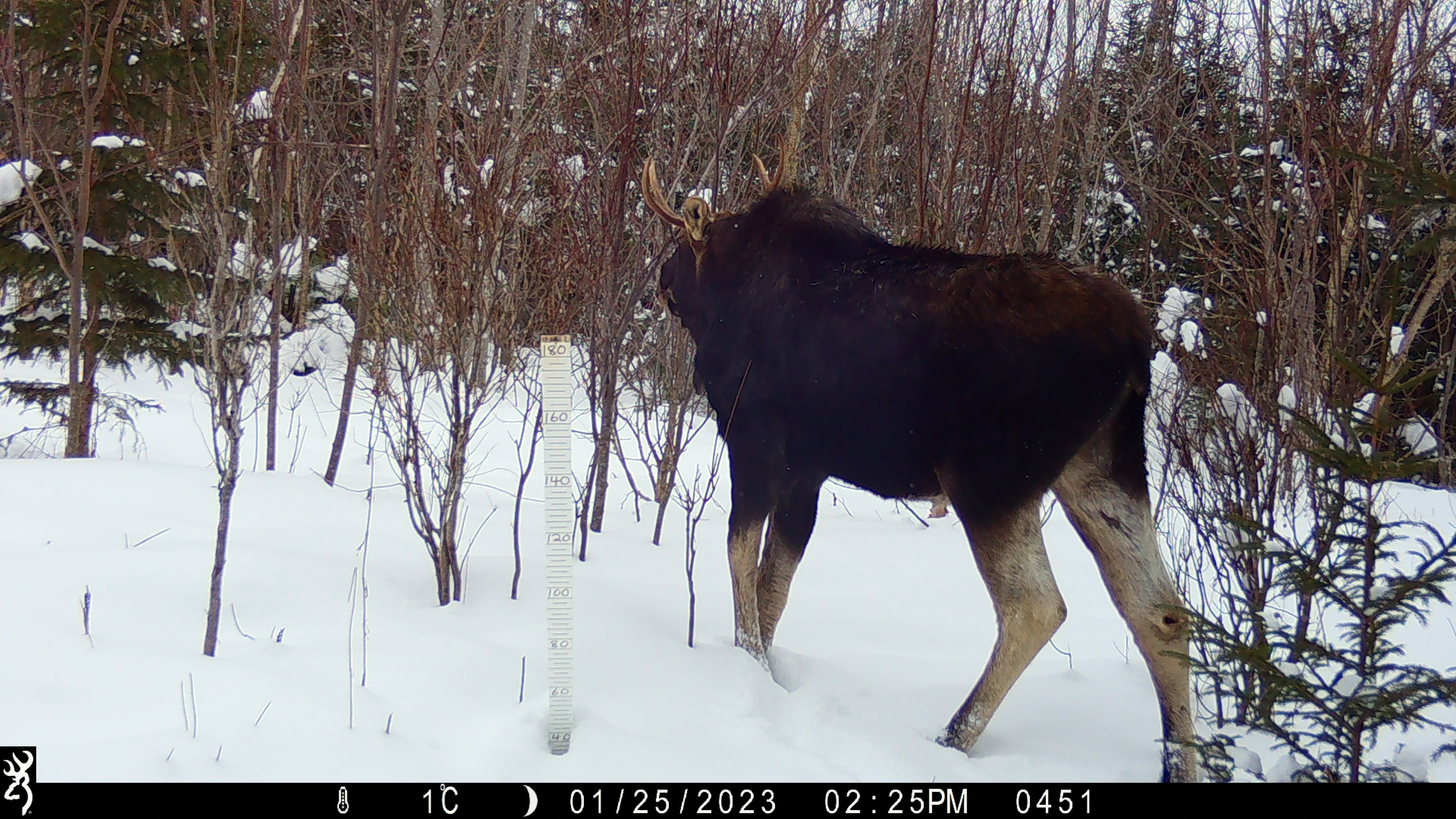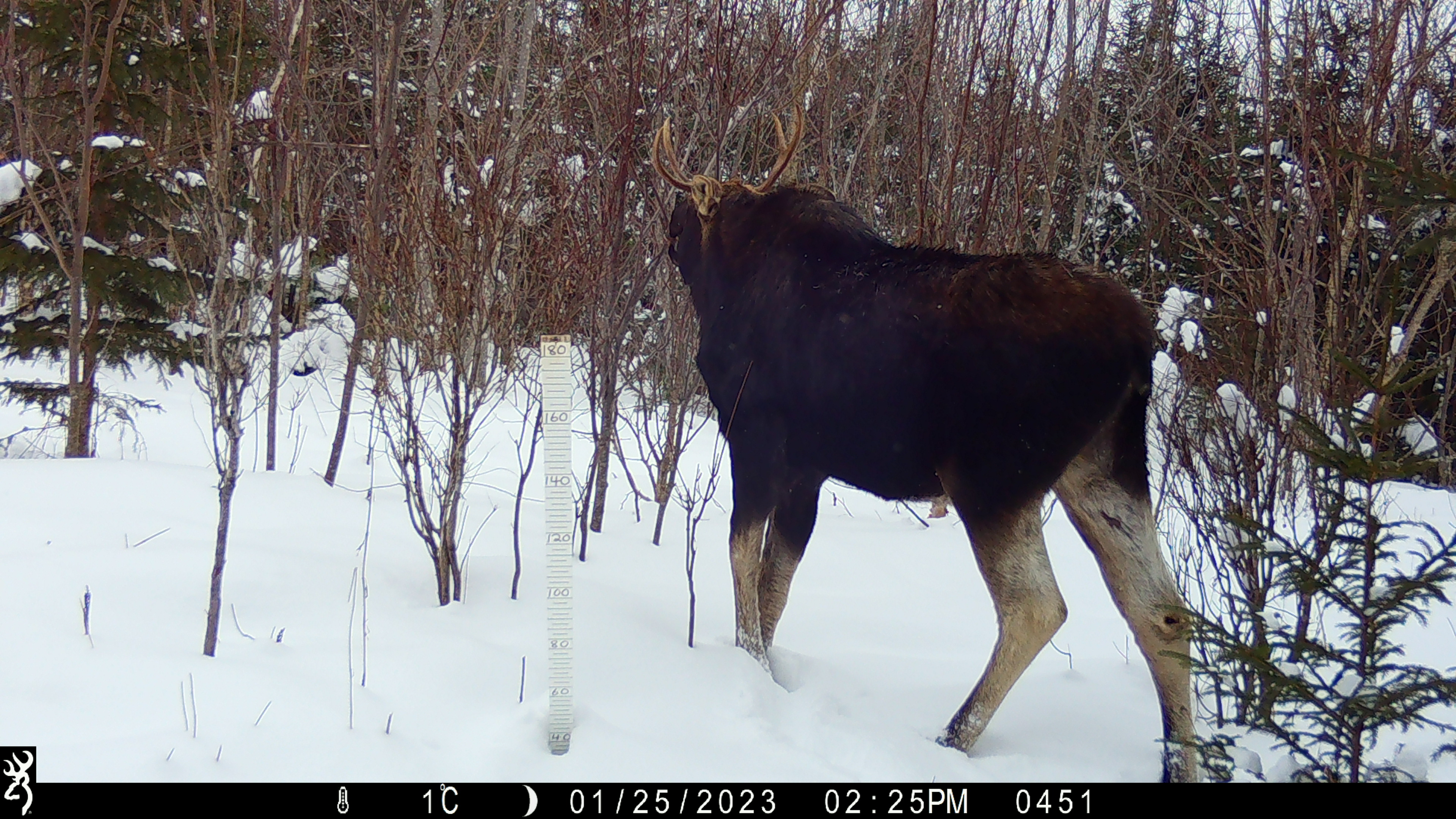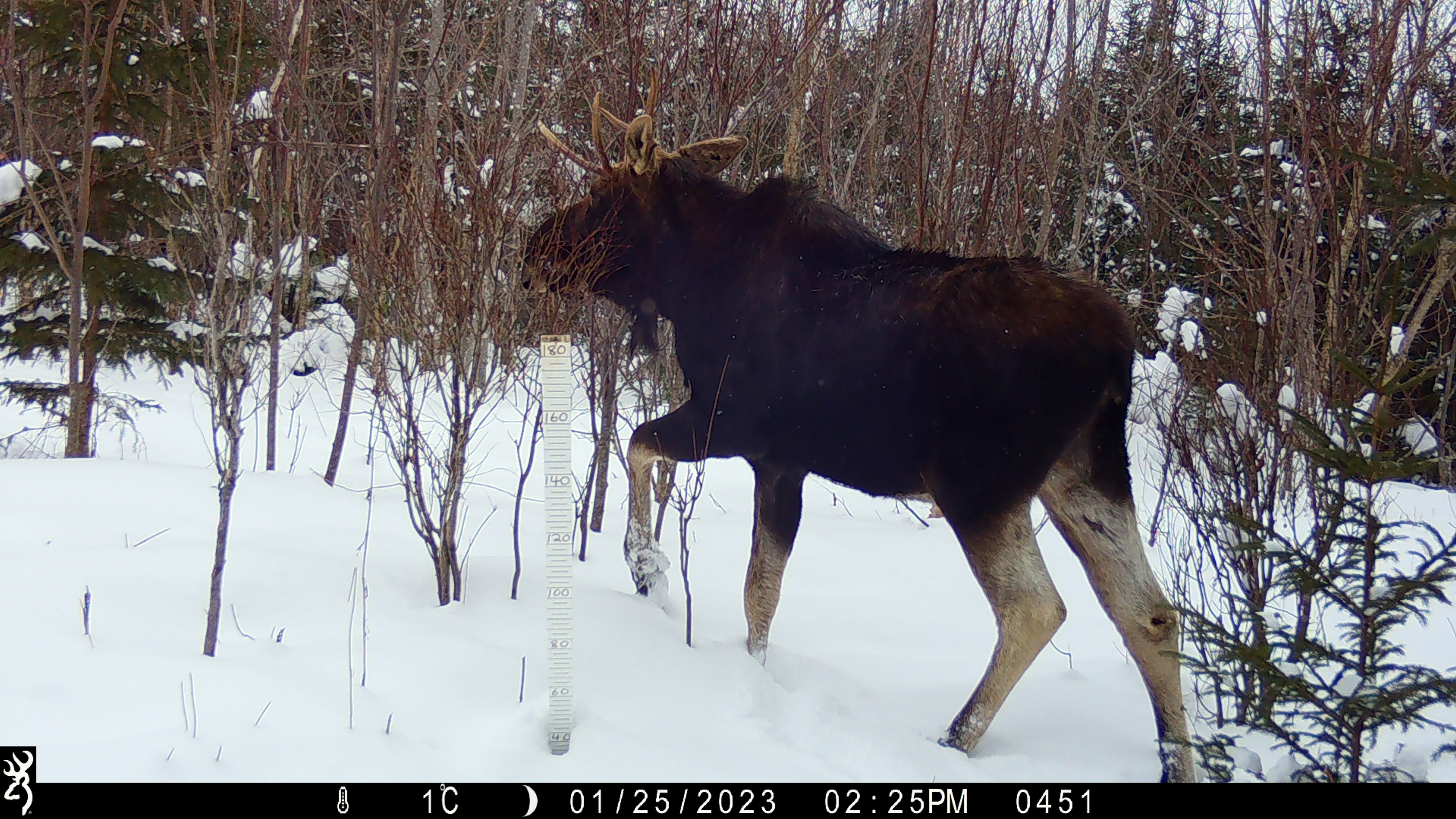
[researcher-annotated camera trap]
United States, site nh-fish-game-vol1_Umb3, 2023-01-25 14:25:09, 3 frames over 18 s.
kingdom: Animalia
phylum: Chordata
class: Mammalia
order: Artiodactyla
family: Cervidae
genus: Alces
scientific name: Alces alces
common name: moose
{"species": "moose (Alces alces)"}